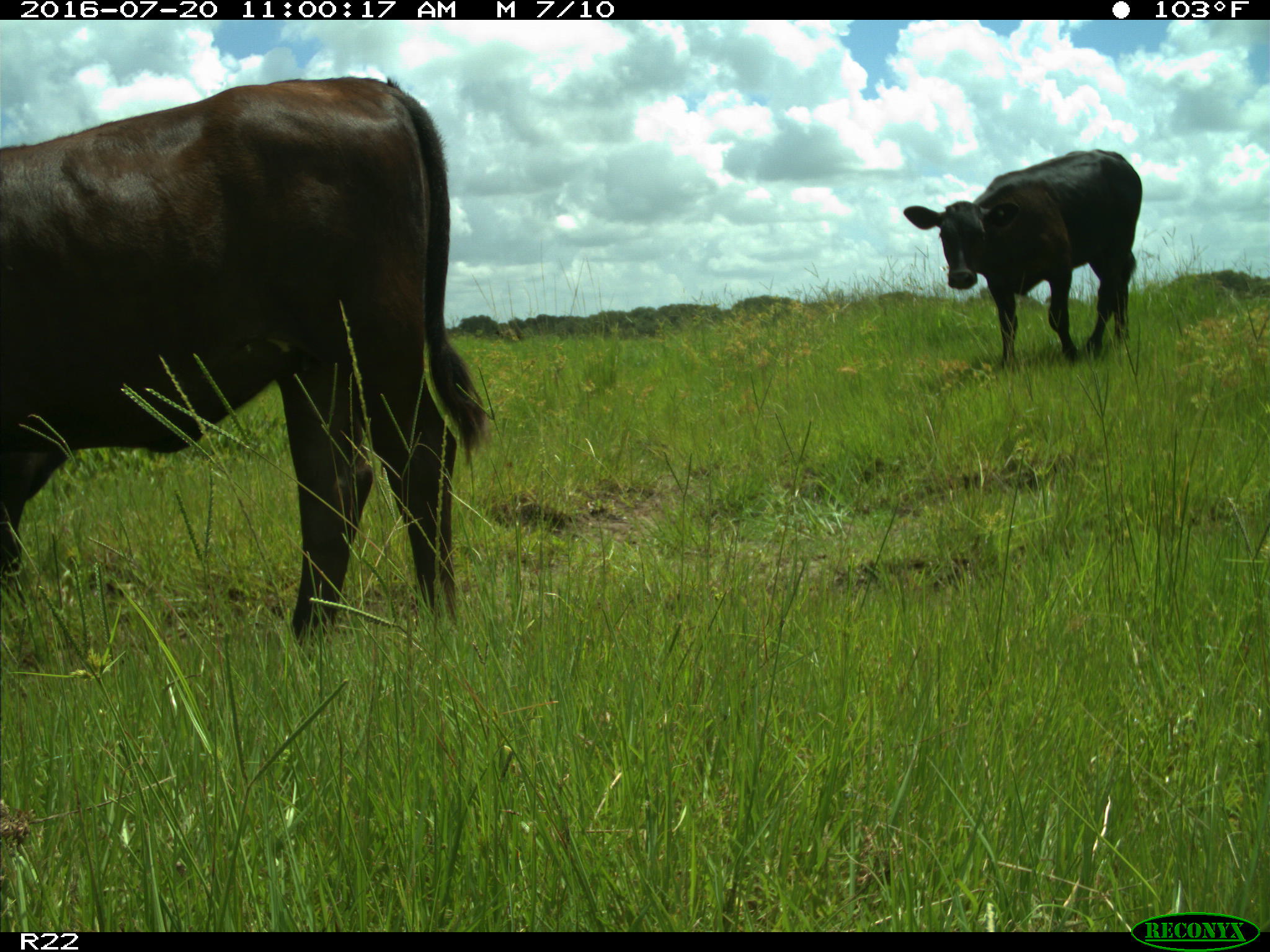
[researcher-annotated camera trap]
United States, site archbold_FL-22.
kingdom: Animalia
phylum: Chordata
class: Mammalia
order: Artiodactyla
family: Bovidae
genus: Bos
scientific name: Bos taurus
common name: domestic cow